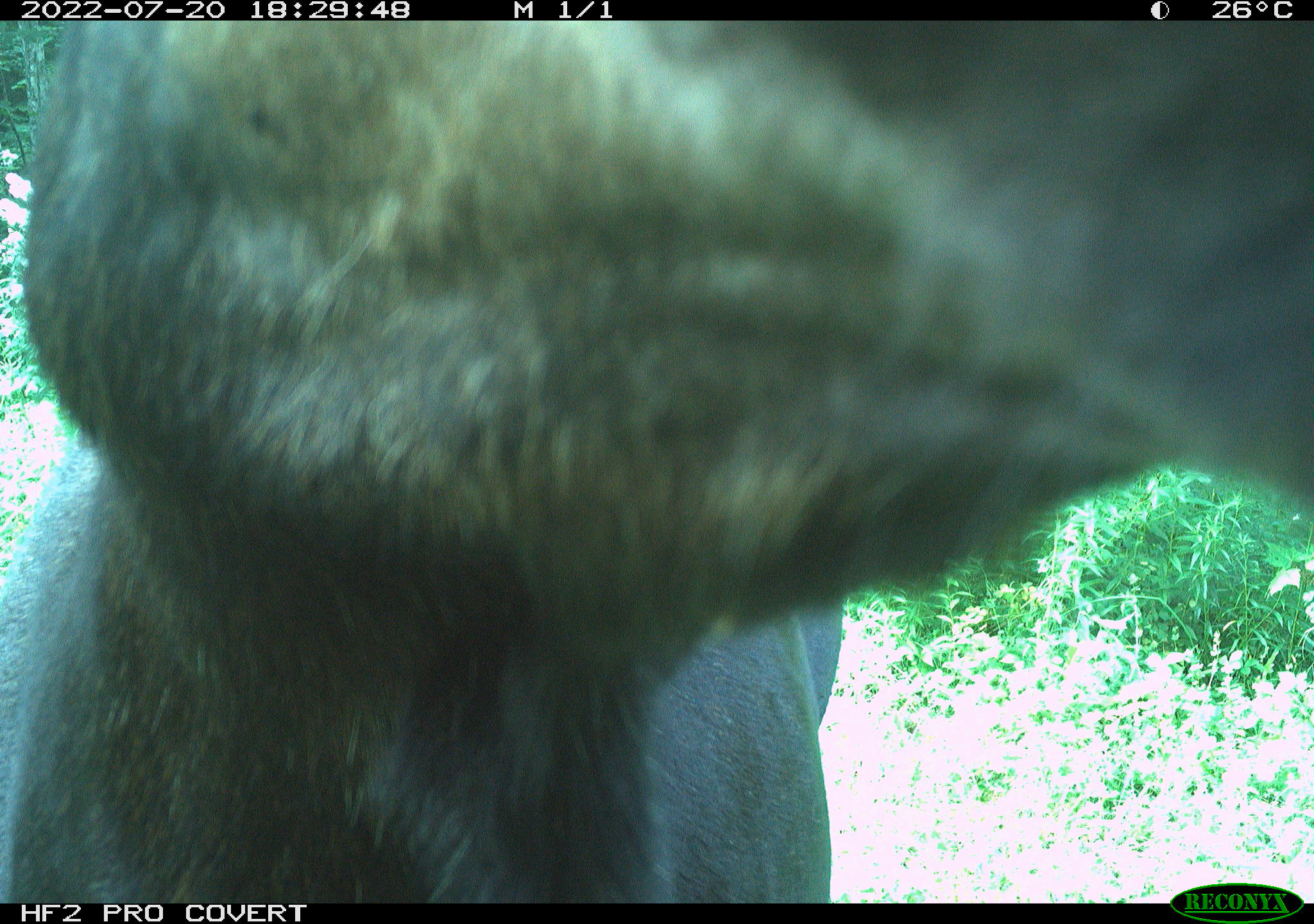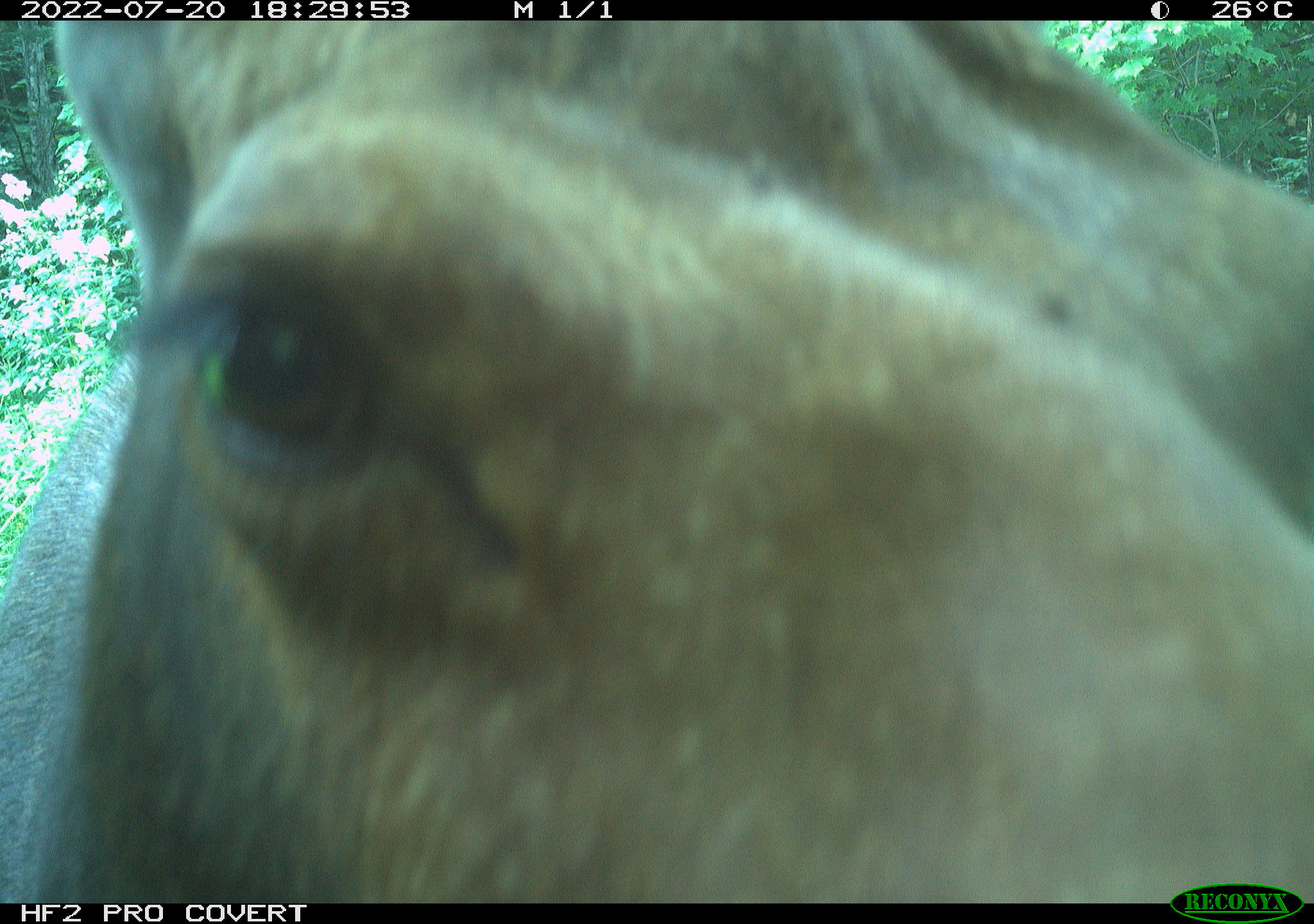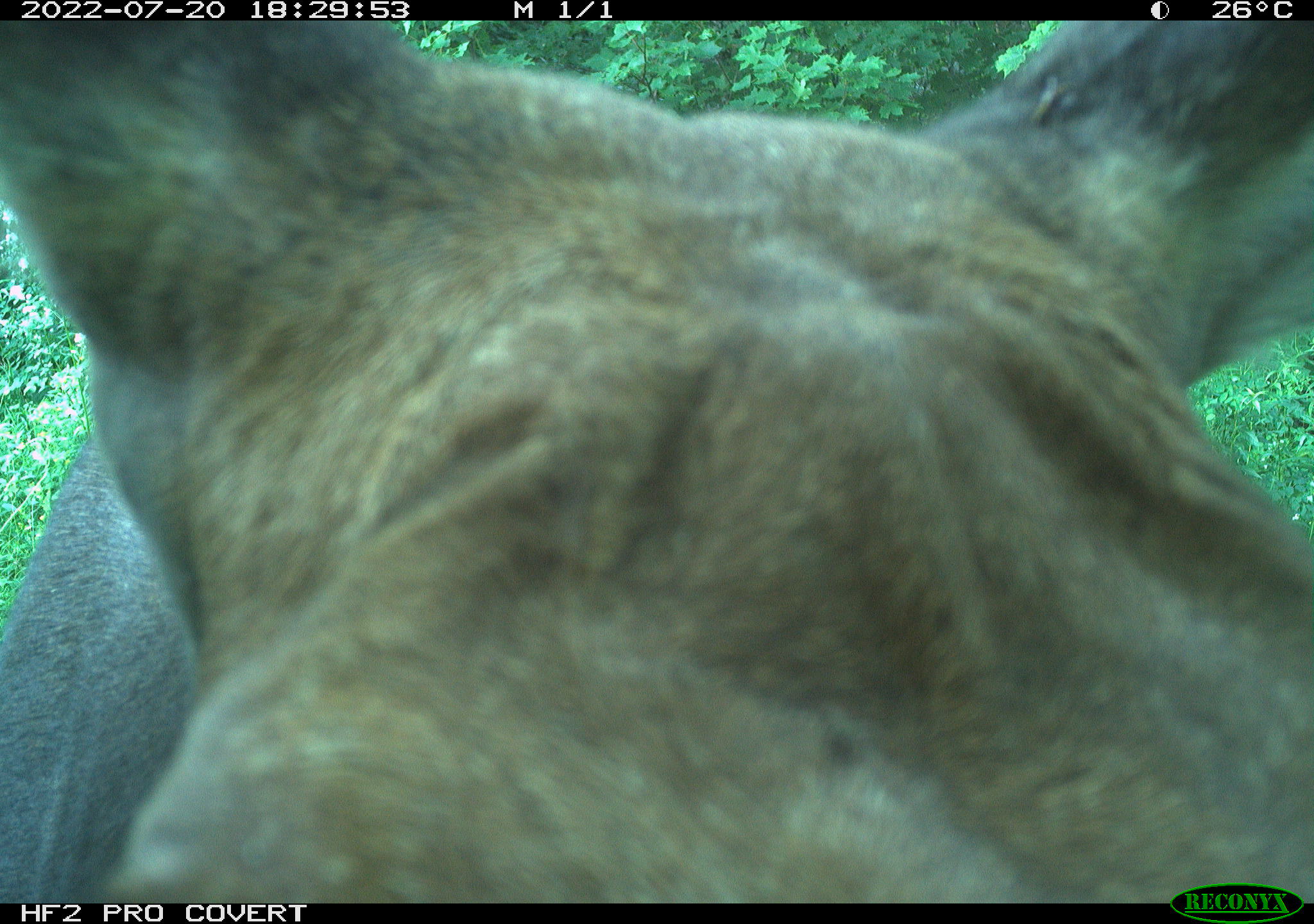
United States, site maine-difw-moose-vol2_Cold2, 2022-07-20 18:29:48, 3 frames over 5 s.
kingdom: Animalia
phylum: Chordata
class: Mammalia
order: Artiodactyla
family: Cervidae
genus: Alces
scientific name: Alces alces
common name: moose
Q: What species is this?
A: Moose (Alces alces).